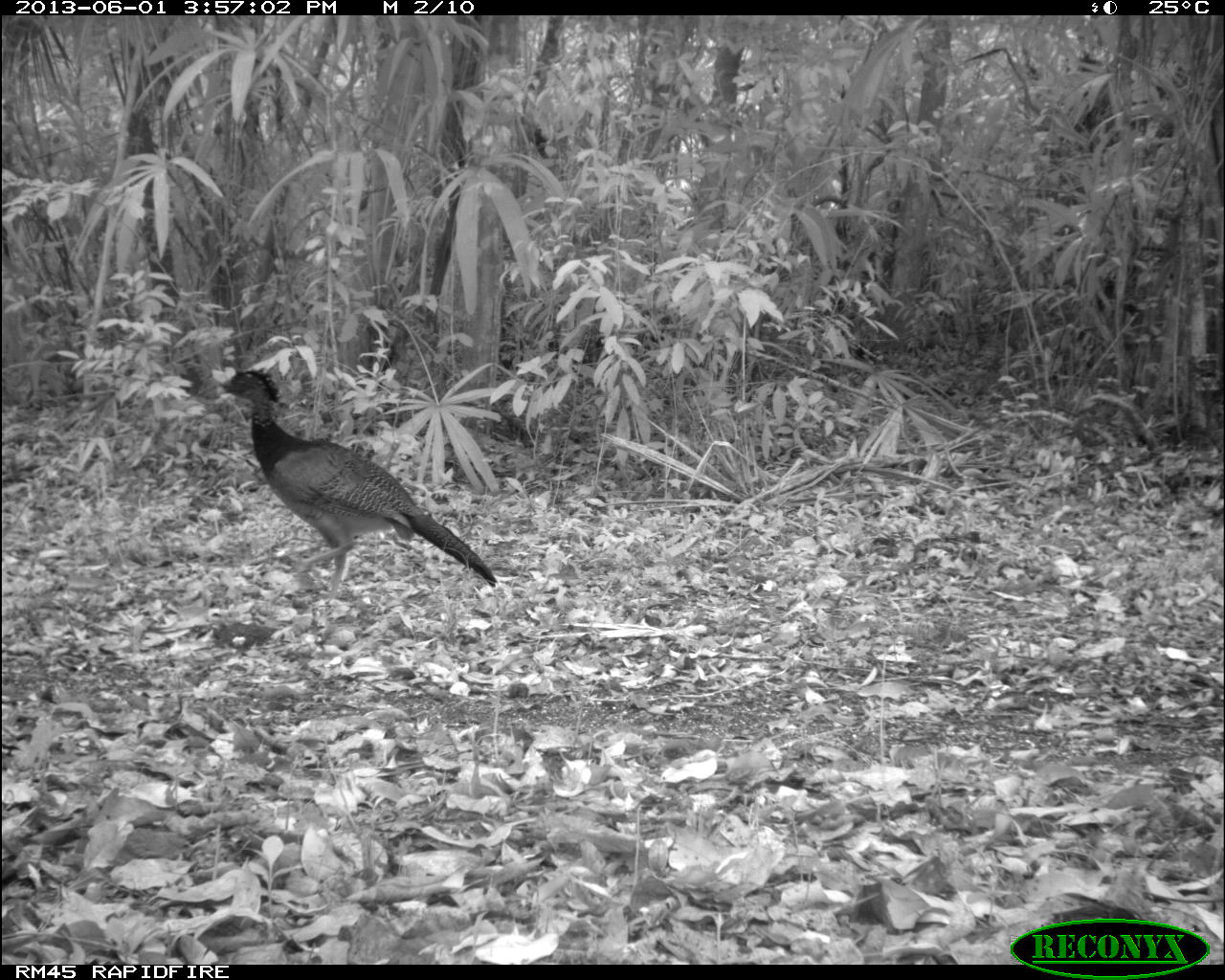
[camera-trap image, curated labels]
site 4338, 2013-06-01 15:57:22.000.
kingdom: Animalia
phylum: Chordata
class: Aves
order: Galliformes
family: Cracidae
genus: Crax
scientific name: Crax rubra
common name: great curassow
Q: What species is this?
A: Crax rubra (great curassow).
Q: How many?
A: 3.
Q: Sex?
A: Female.